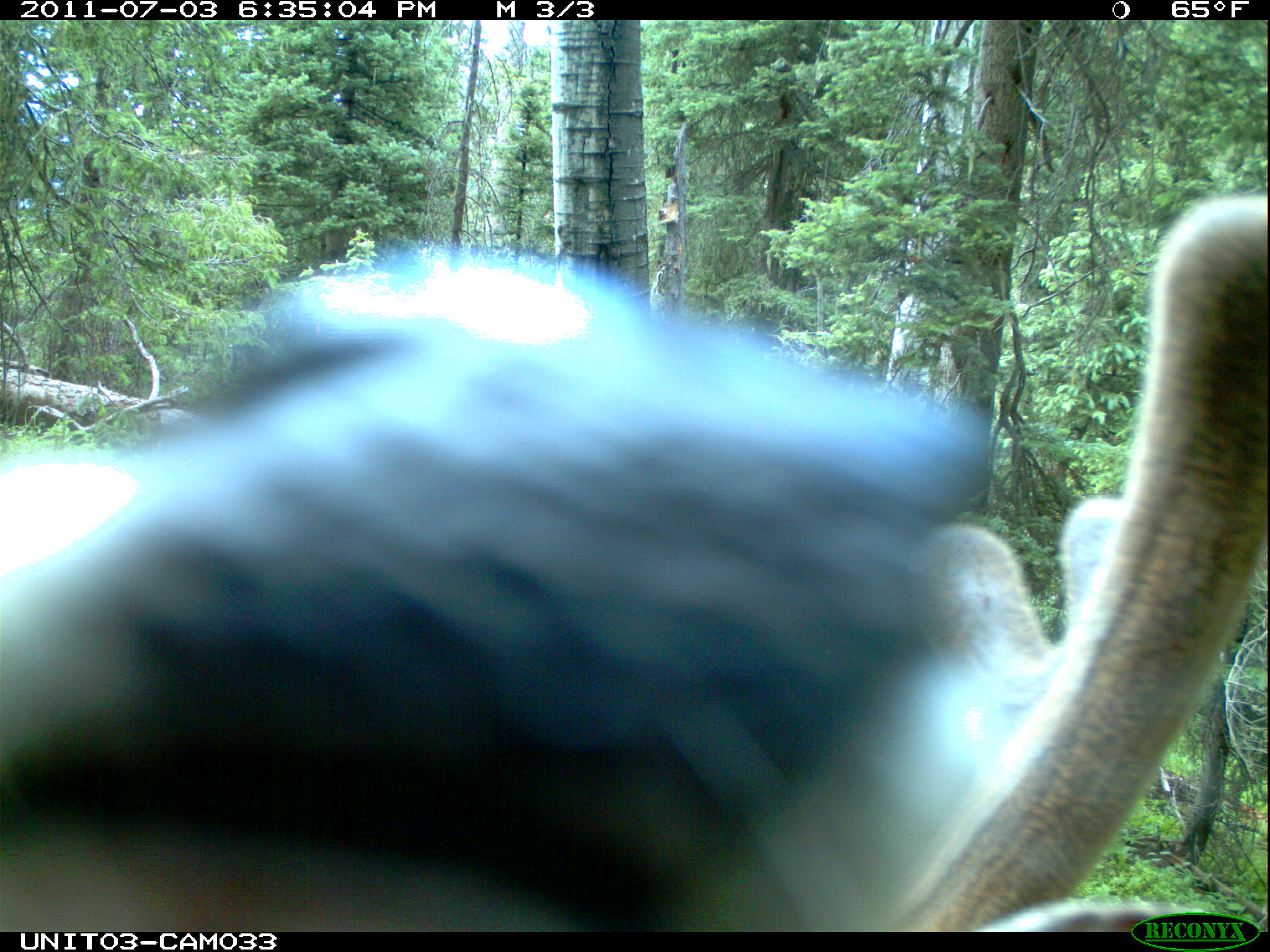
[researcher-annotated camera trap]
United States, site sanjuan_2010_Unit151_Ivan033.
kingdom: Animalia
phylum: Chordata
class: Mammalia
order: Artiodactyla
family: Cervidae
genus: Odocoileus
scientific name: Odocoileus hemionus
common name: mule deer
Odocoileus hemionus (mule deer).